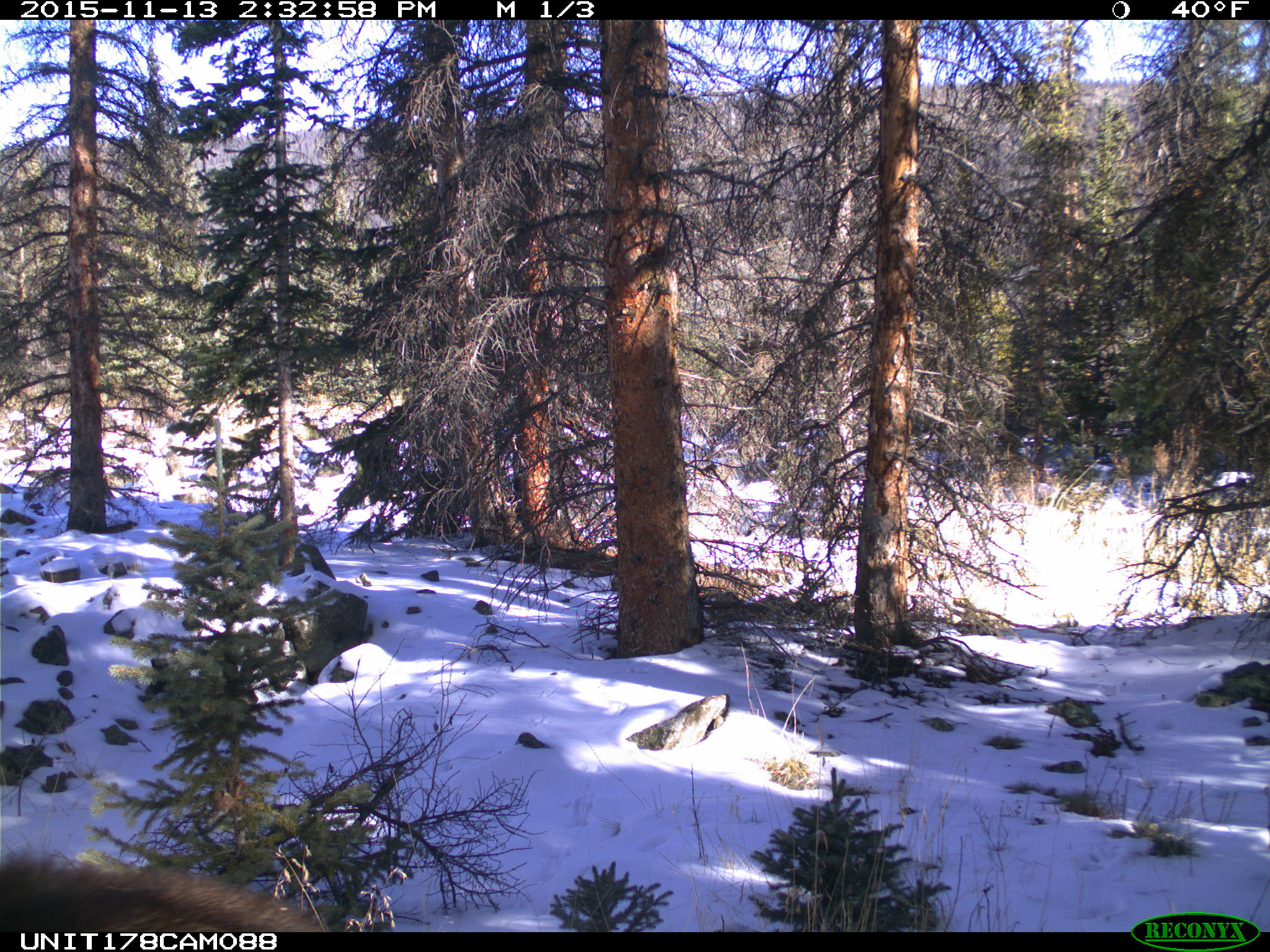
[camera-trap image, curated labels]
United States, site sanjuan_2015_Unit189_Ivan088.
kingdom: Animalia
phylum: Chordata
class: Mammalia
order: Artiodactyla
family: Cervidae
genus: Alces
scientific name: Alces alces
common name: moose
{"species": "Alces alces (moose)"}